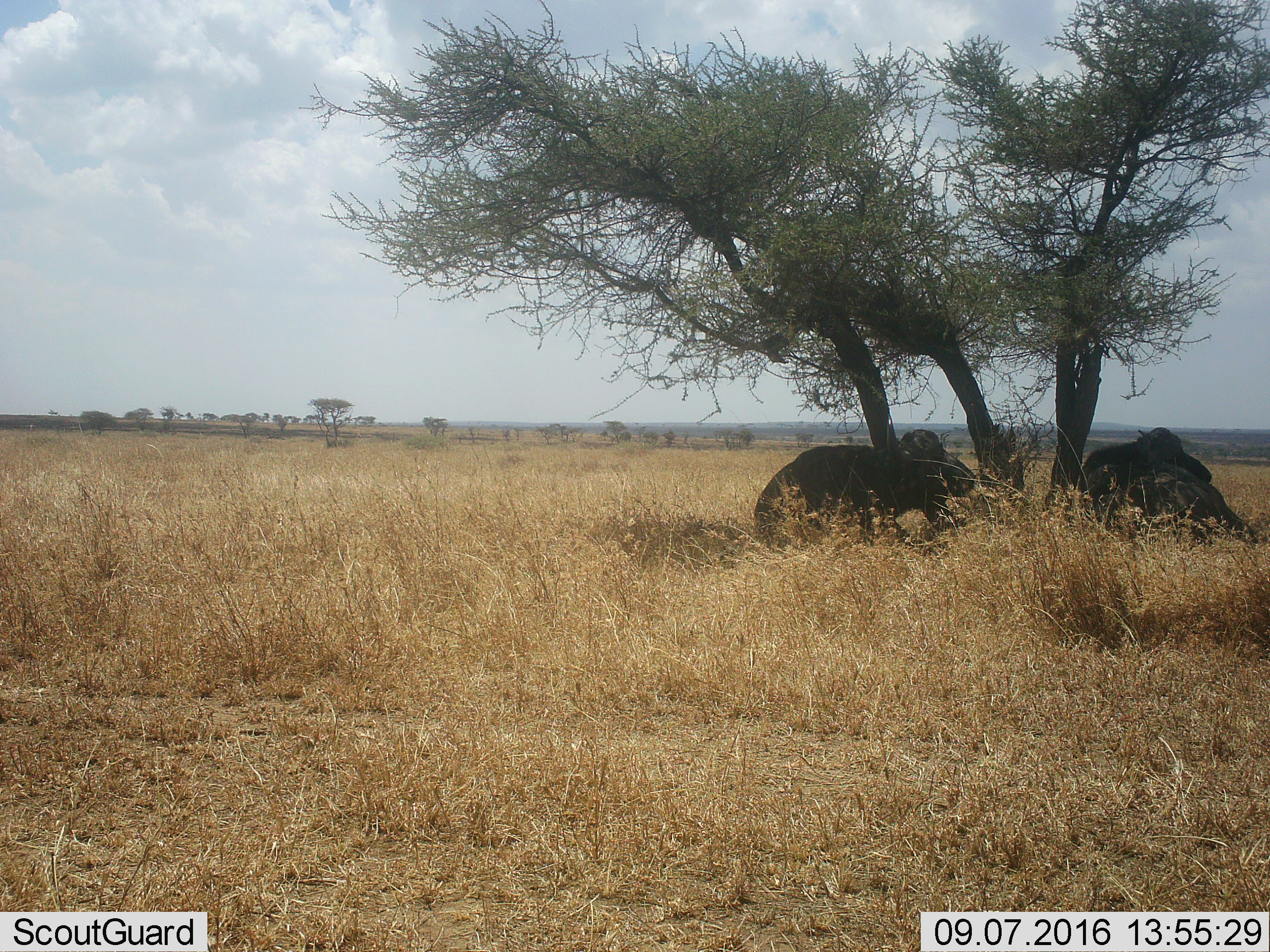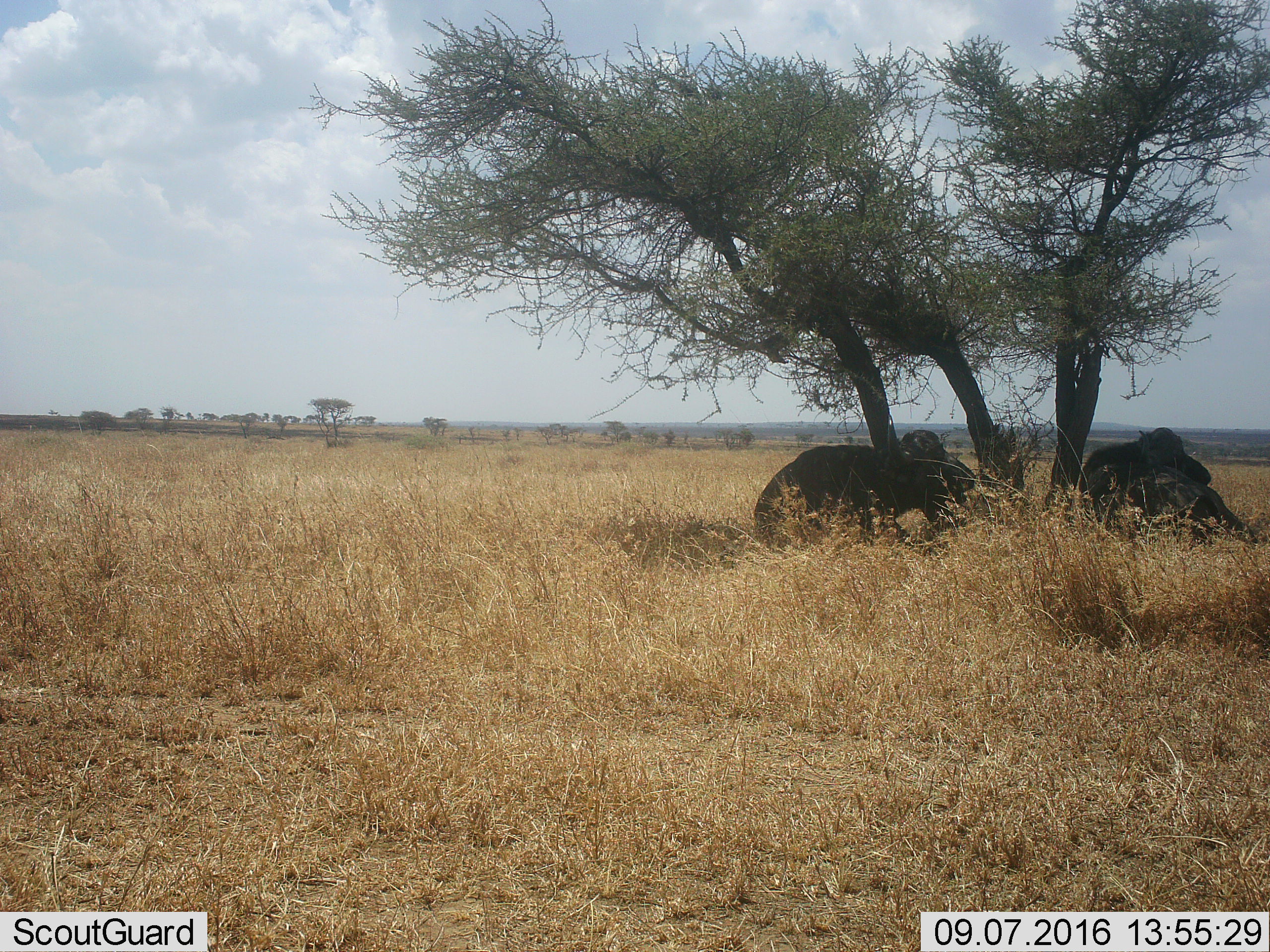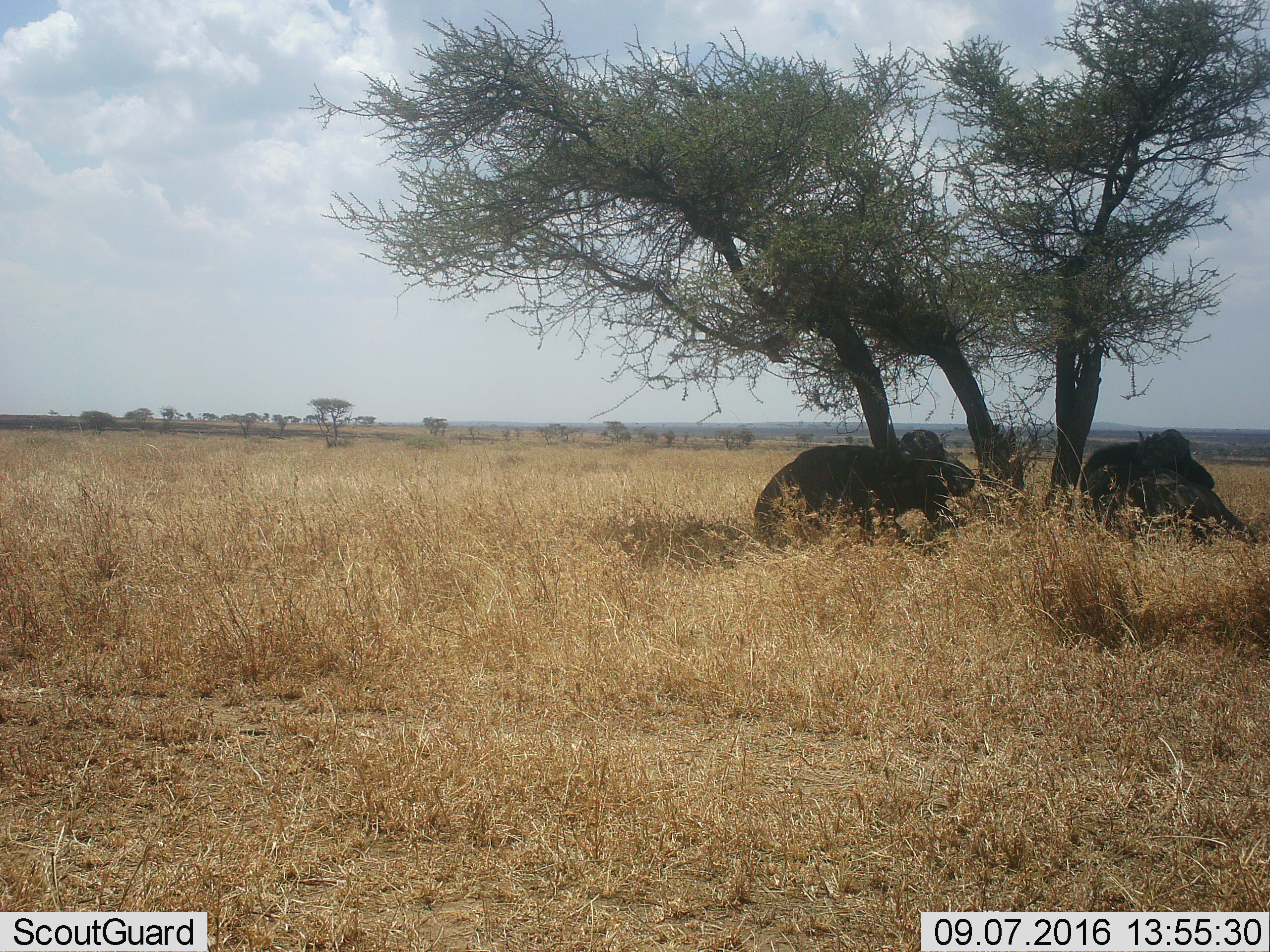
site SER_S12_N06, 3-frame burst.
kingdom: Animalia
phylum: Chordata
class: Mammalia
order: Artiodactyla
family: Bovidae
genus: Syncerus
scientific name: Syncerus caffer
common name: african buffalo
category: buffalo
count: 2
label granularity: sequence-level